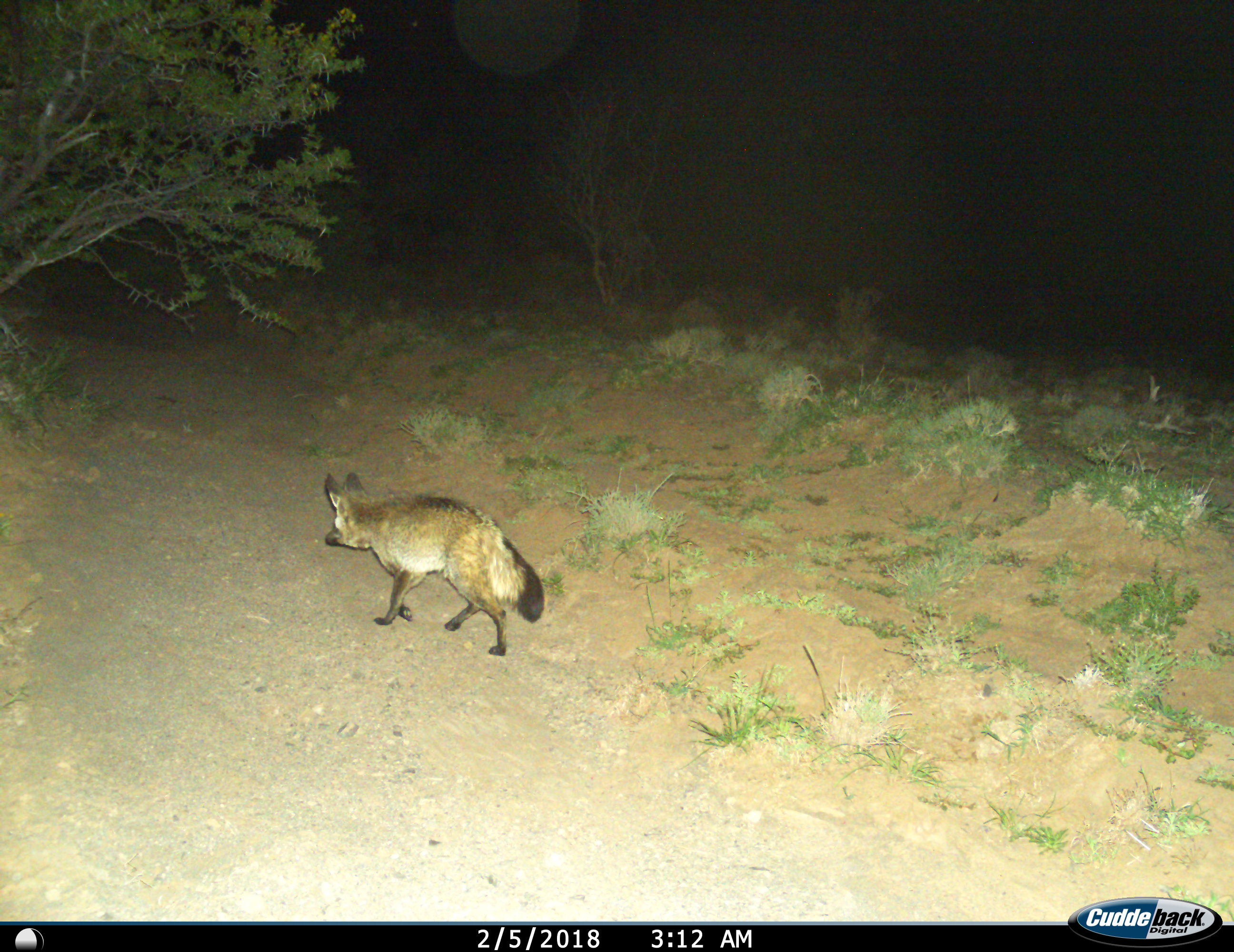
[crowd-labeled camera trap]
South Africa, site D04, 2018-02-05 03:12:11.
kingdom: Animalia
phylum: Chordata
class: Mammalia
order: Carnivora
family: Canidae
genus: Otocyon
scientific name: Otocyon megalotis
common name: bat-eared fox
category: foxbateared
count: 1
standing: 0%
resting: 0%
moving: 100%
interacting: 0%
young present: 0%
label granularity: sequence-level